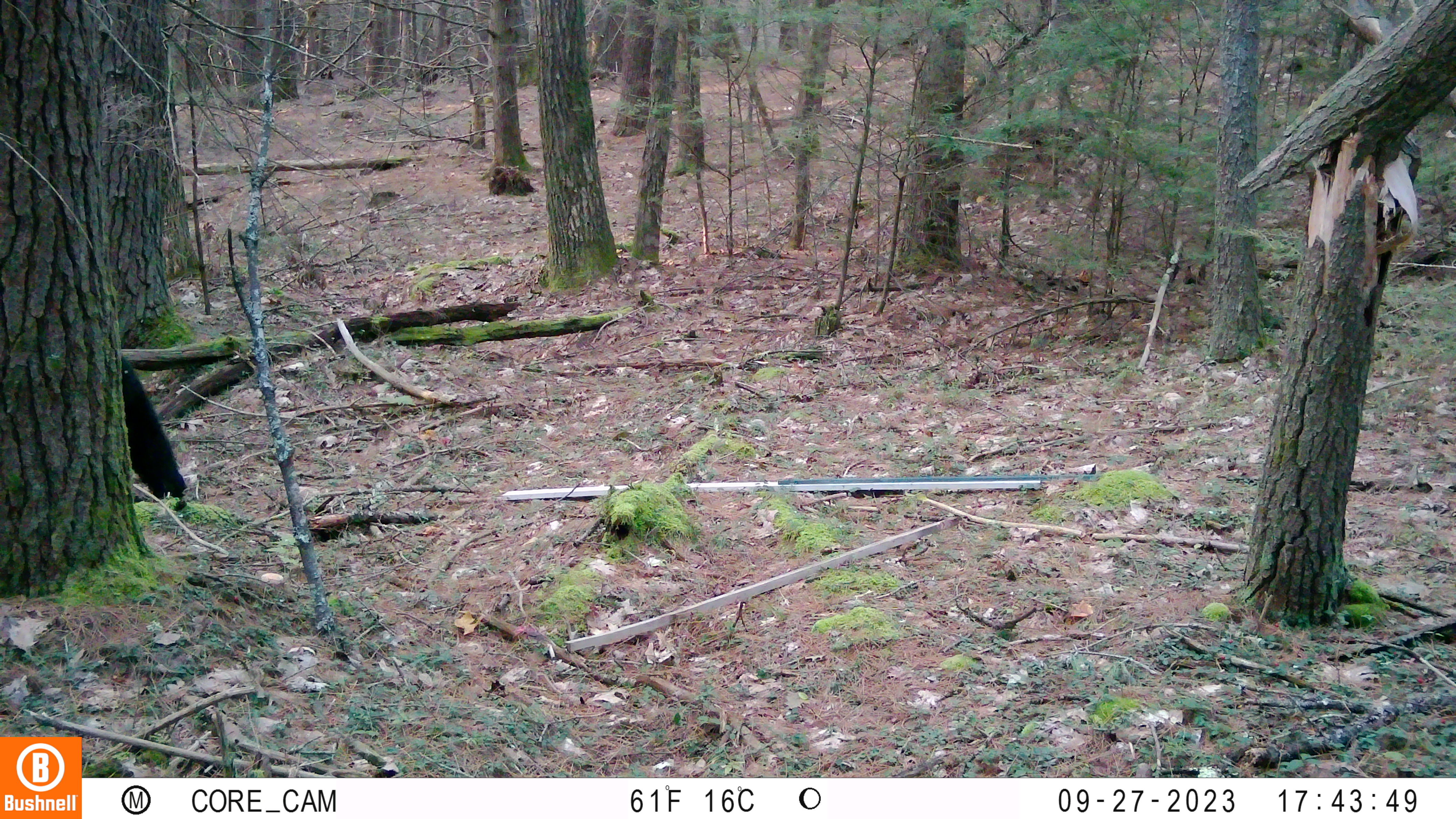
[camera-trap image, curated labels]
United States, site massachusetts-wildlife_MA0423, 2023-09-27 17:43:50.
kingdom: Animalia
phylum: Chordata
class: Mammalia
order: Carnivora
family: Ursidae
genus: Ursus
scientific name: Ursus americanus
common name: black bear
Black bear (Ursus americanus).